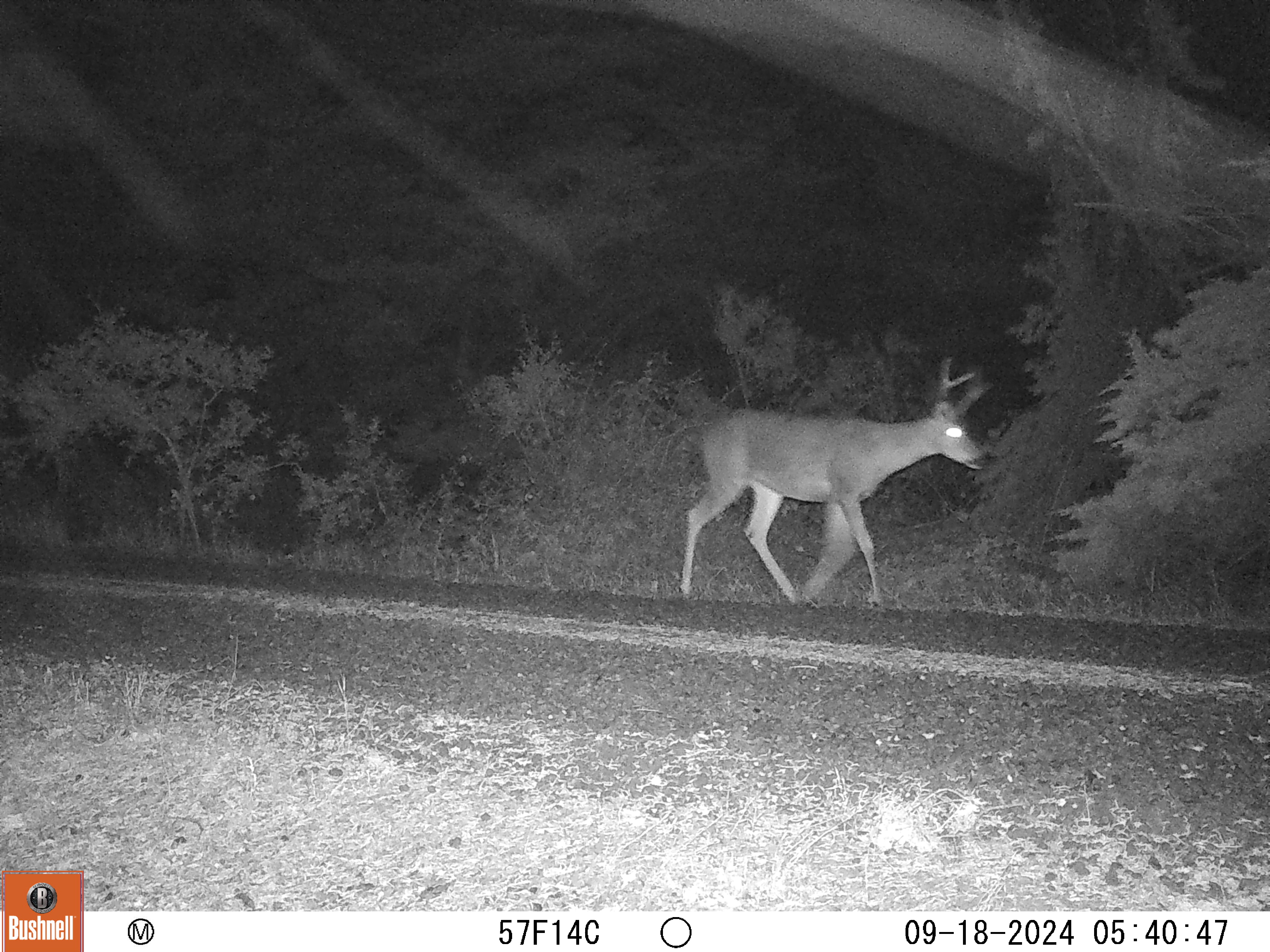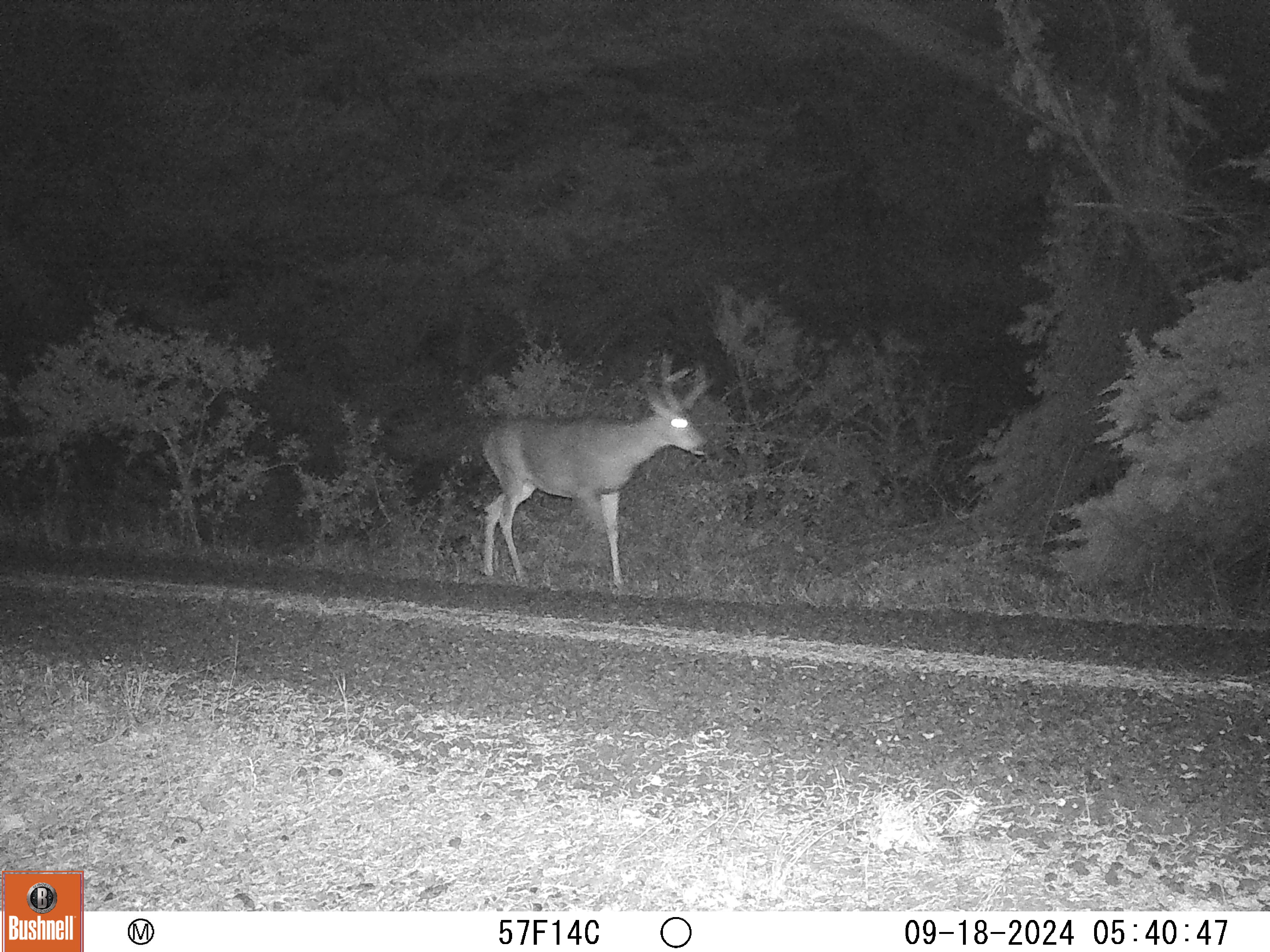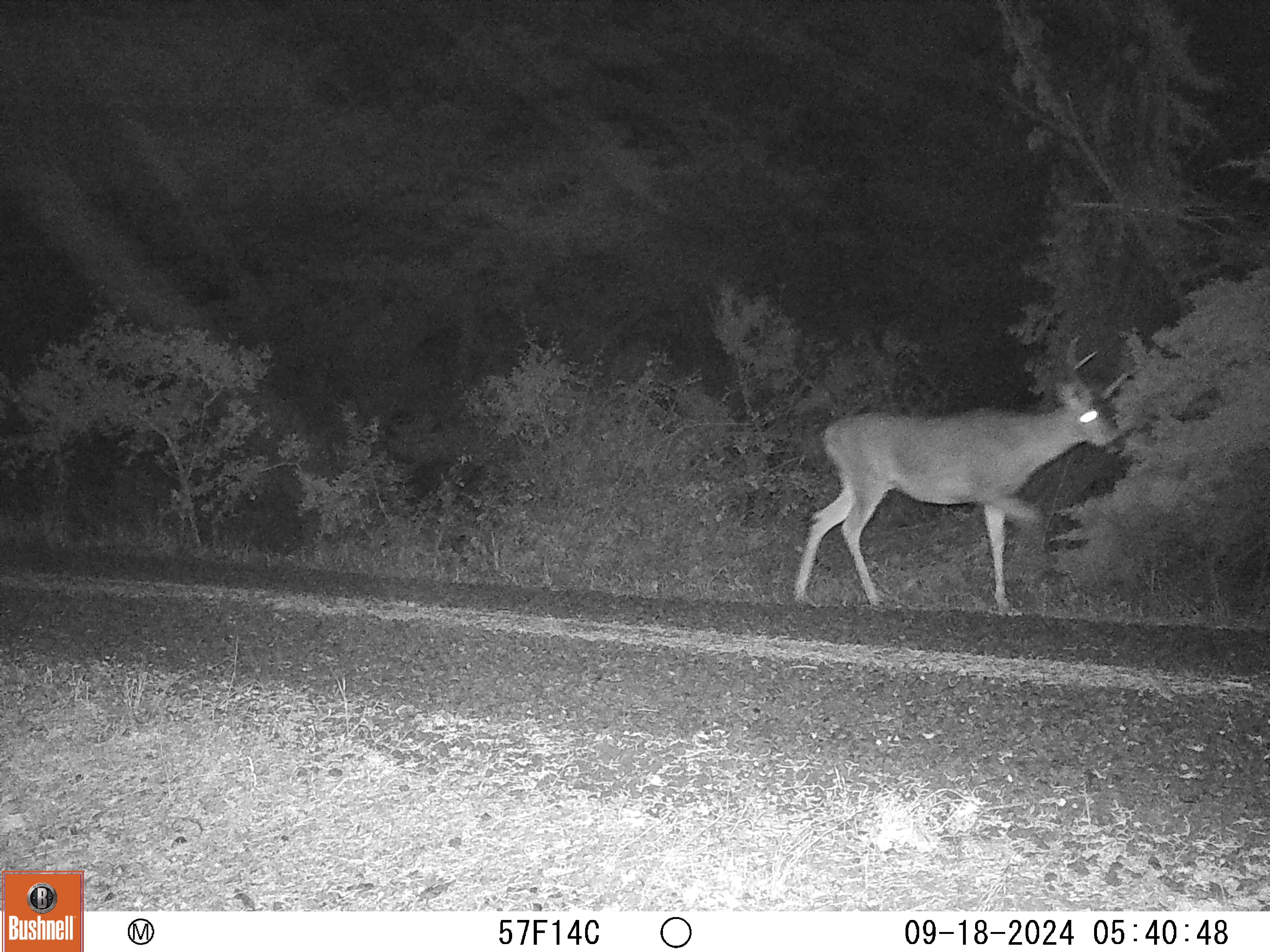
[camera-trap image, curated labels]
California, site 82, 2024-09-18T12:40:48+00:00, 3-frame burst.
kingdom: Animalia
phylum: Chordata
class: Mammalia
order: Artiodactyla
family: Cervidae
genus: Odocoileus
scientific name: Odocoileus hemionus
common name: mule deer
Mule deer (Odocoileus hemionus).